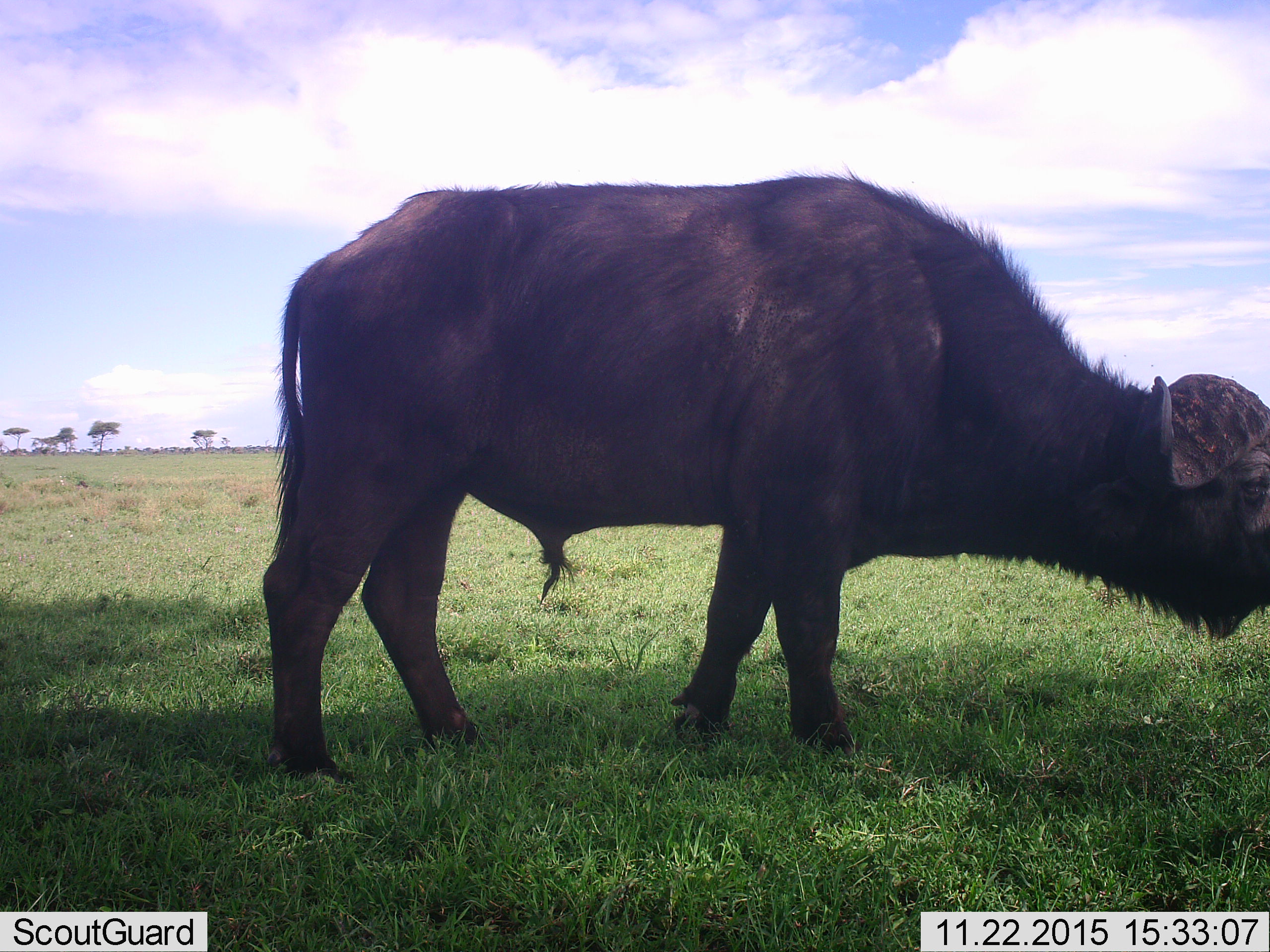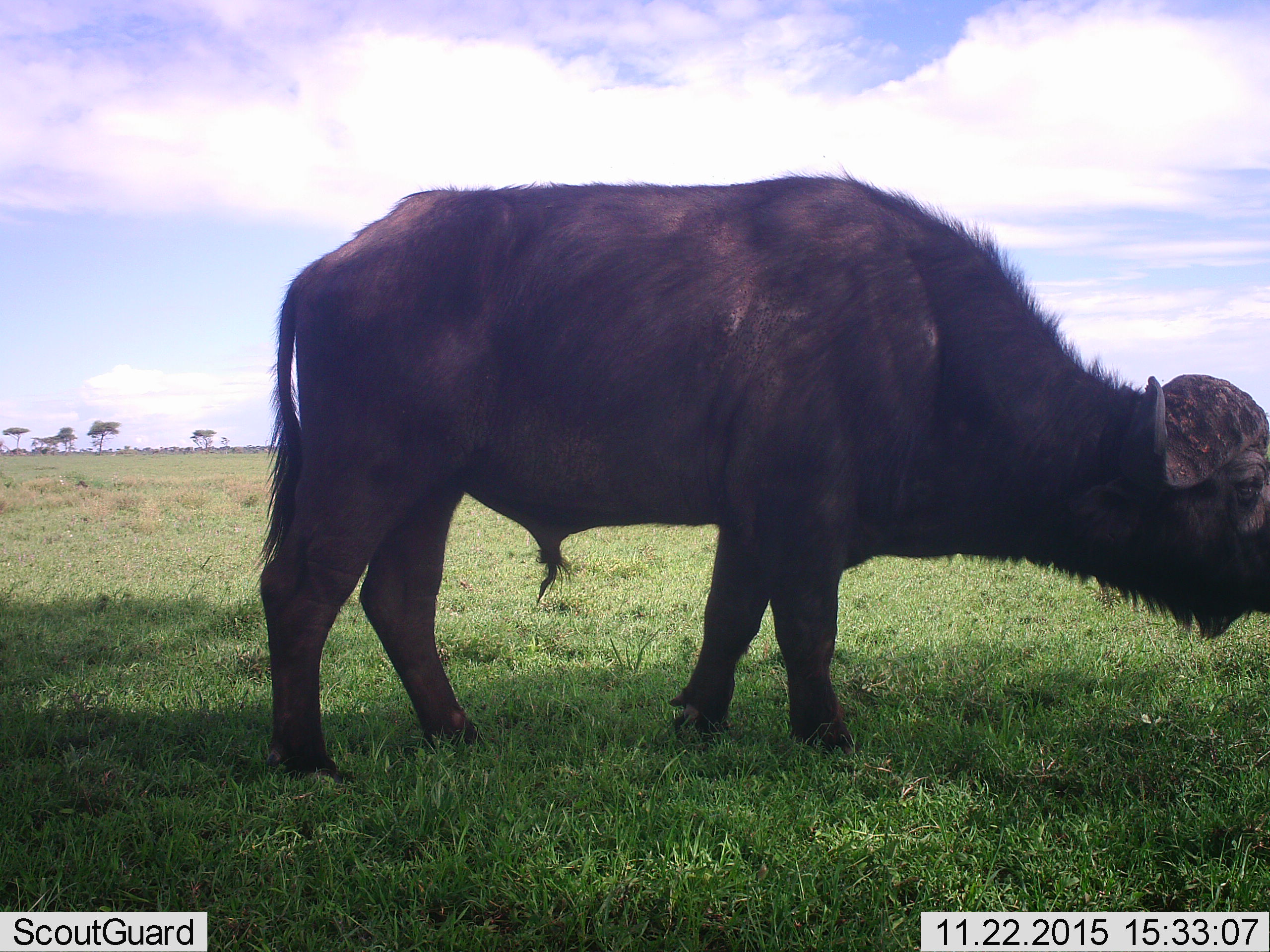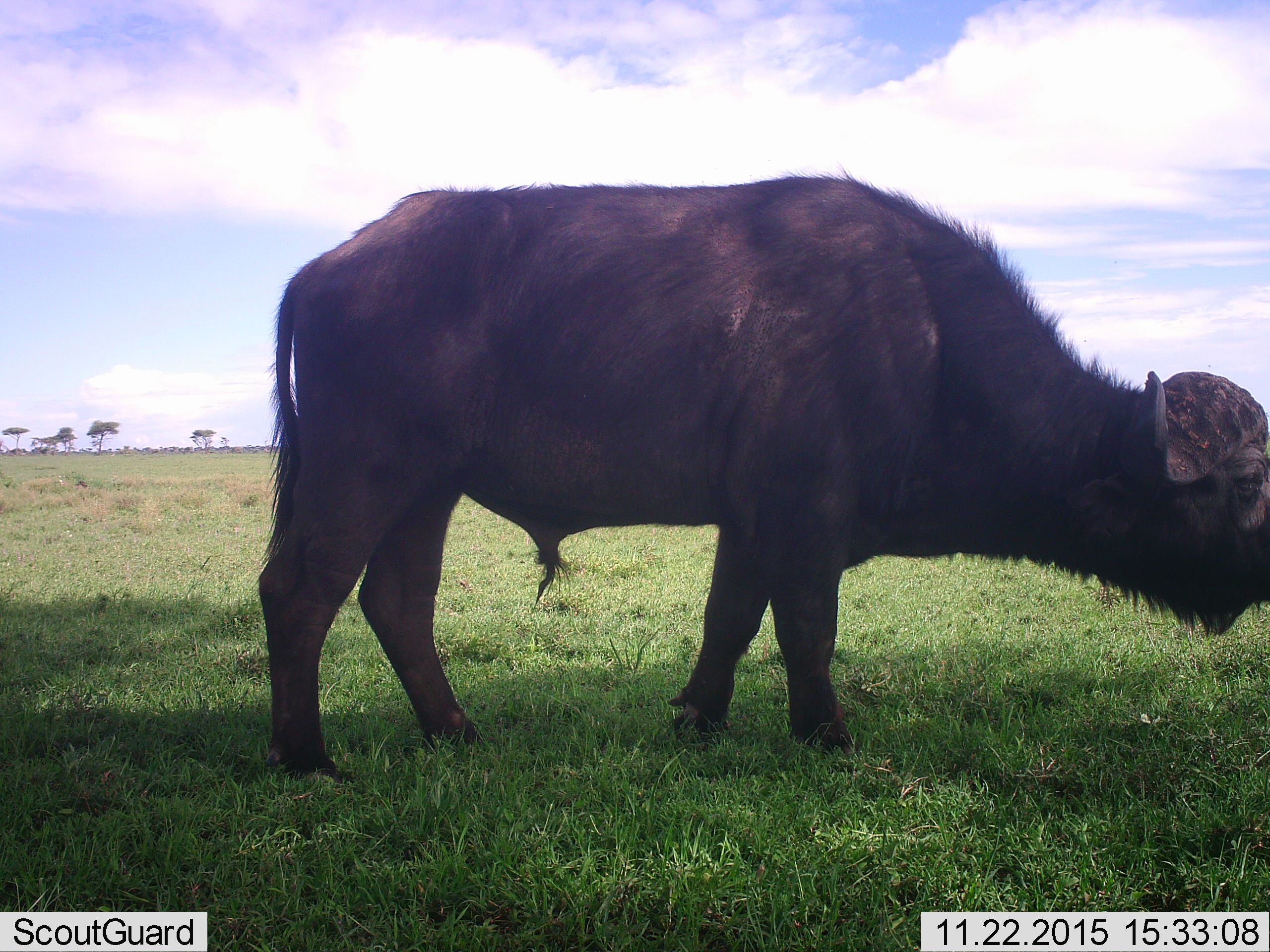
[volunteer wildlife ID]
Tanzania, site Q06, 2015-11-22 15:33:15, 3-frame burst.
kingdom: Animalia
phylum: Chordata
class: Mammalia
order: Artiodactyla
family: Bovidae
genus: Syncerus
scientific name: Syncerus caffer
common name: cape buffalo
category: buffalo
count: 1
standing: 89%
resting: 0%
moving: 0%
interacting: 0%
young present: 0%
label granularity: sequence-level